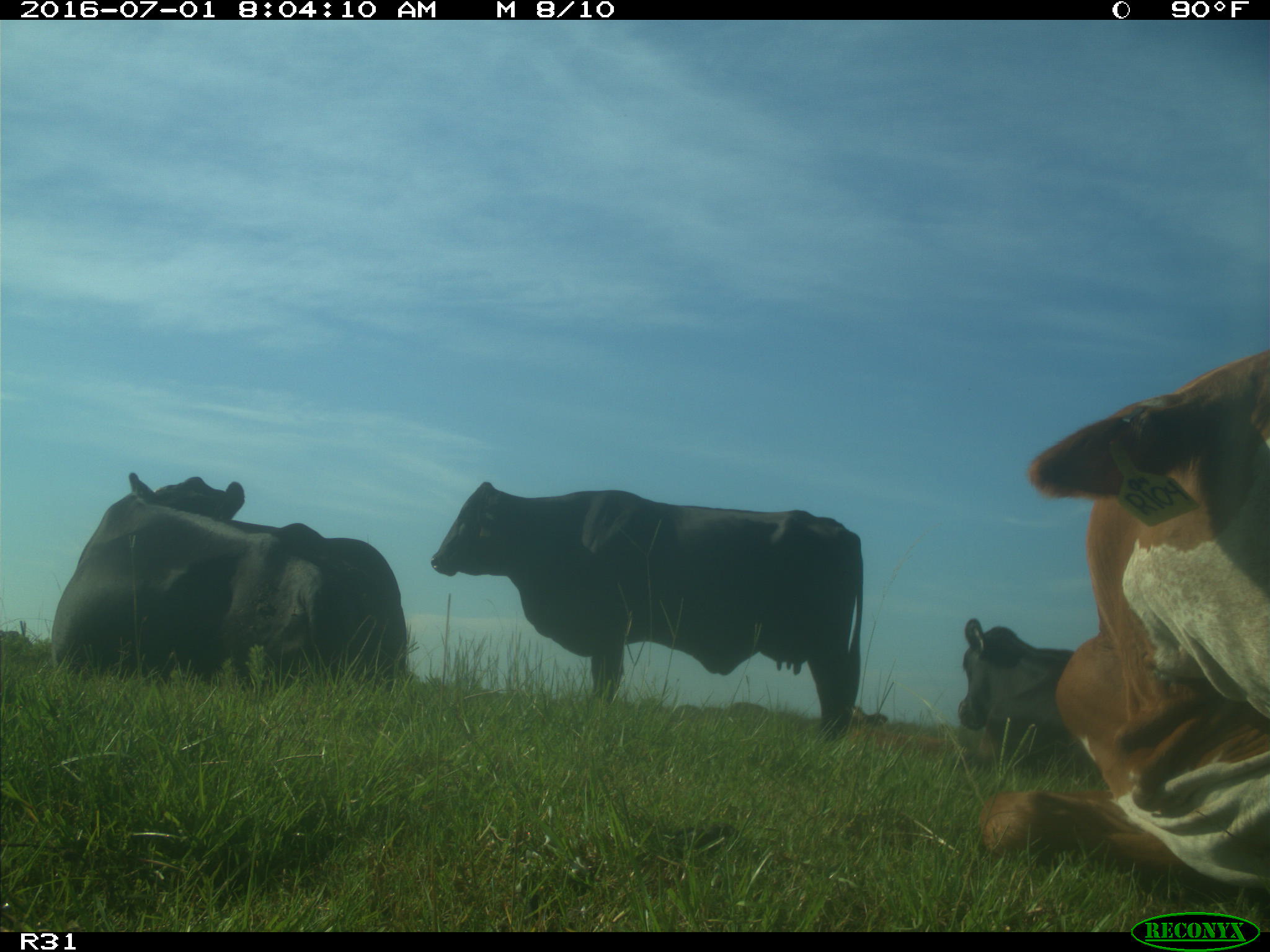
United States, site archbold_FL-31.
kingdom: Animalia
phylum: Chordata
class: Mammalia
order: Artiodactyla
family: Bovidae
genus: Bos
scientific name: Bos taurus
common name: domestic cow